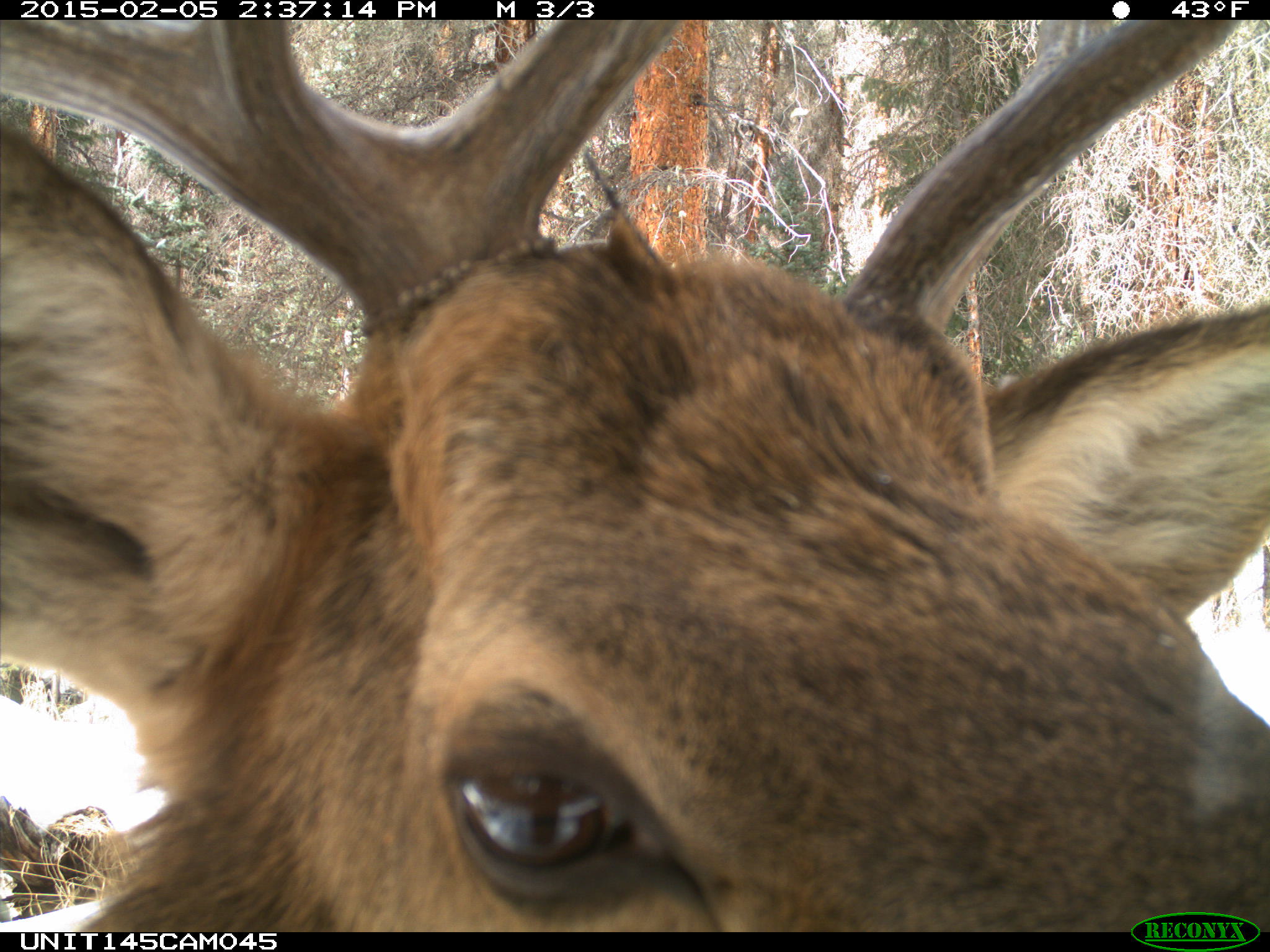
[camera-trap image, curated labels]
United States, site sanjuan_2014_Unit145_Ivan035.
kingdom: Animalia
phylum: Chordata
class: Mammalia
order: Artiodactyla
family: Cervidae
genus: Cervus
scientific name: Cervus elaphus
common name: red deer